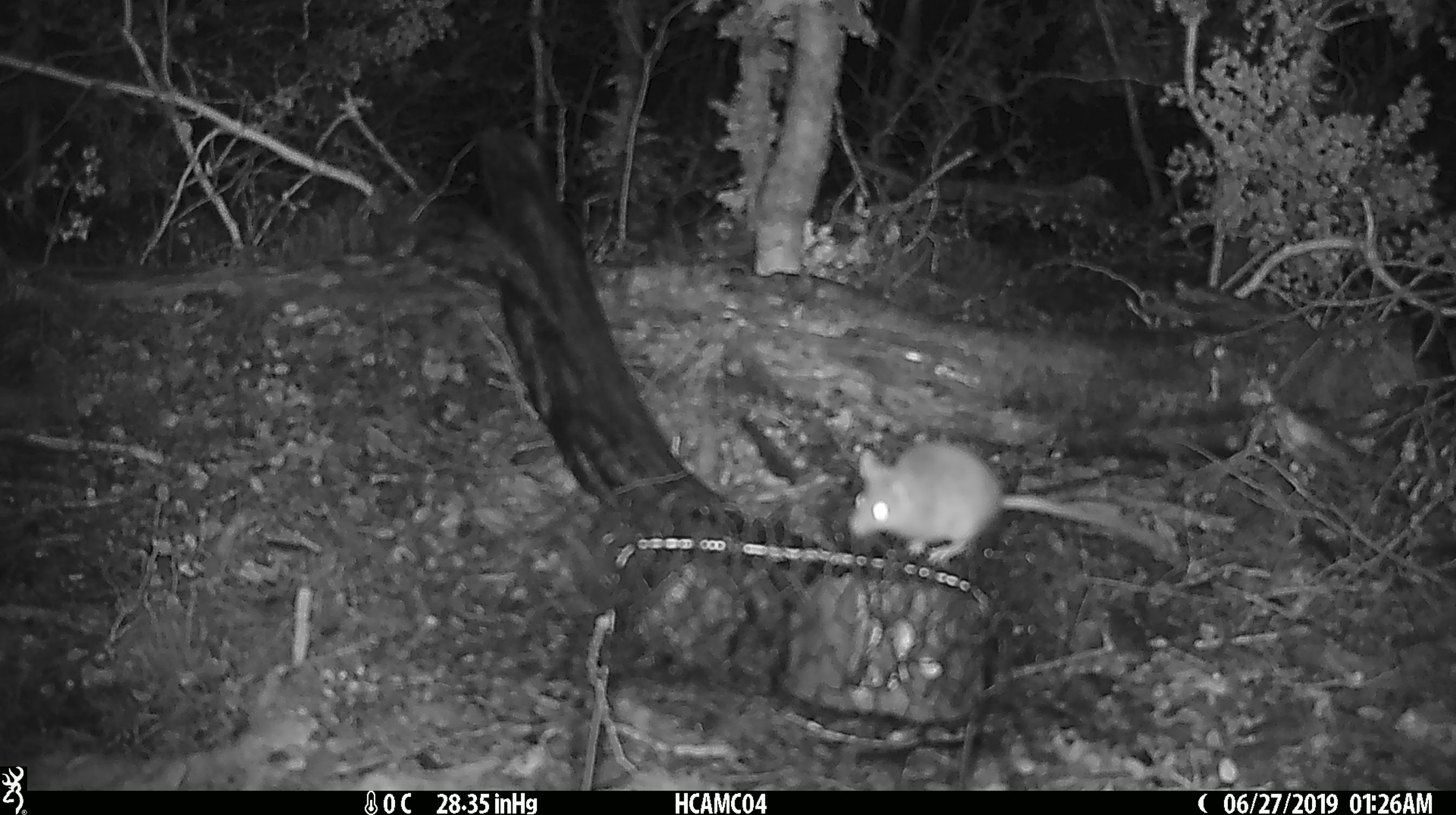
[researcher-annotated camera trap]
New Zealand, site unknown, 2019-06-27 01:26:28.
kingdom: Animalia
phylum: Chordata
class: Mammalia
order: Rodentia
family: Muridae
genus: Mus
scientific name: Mus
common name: mouse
Mouse (Mus).